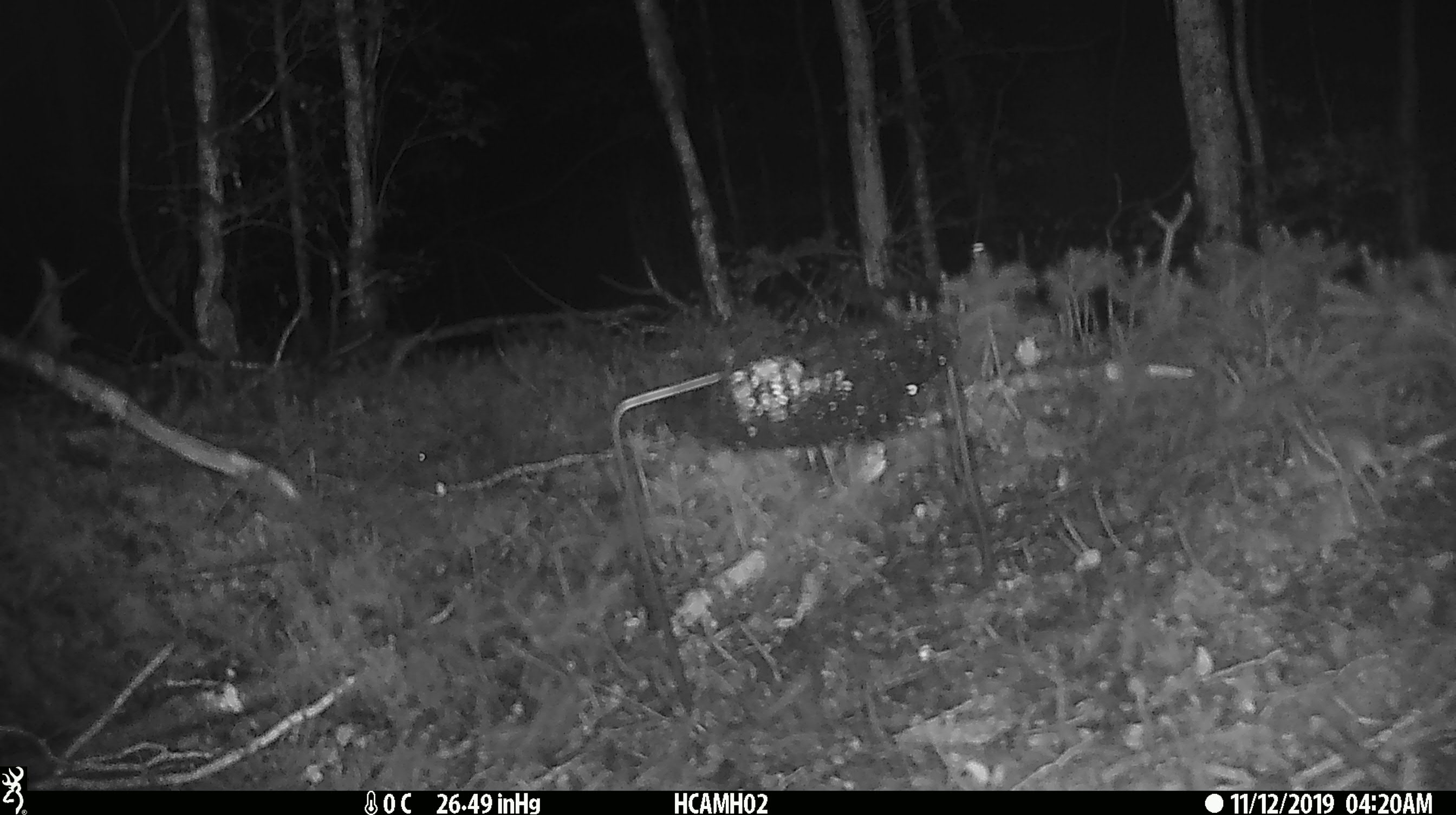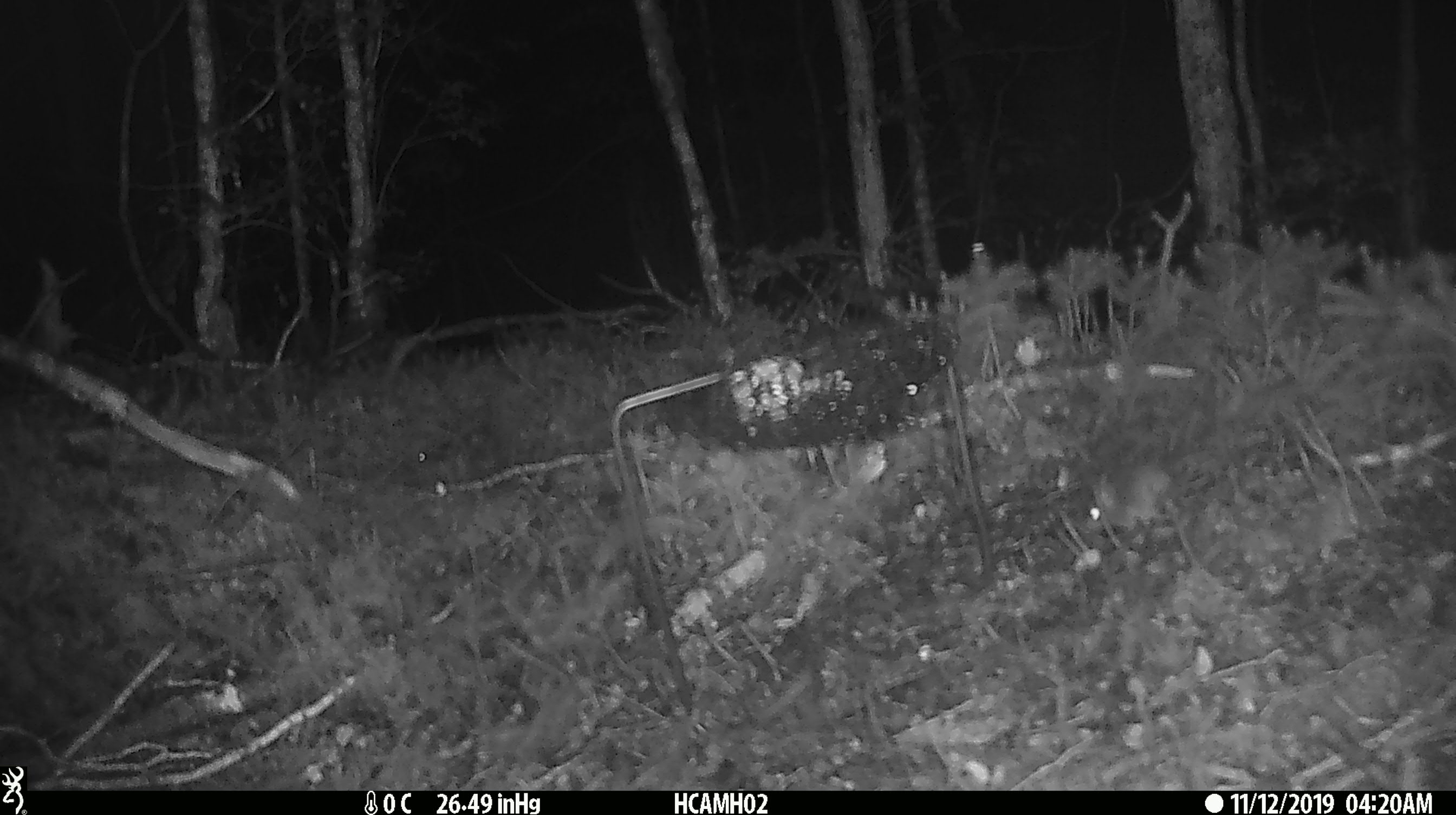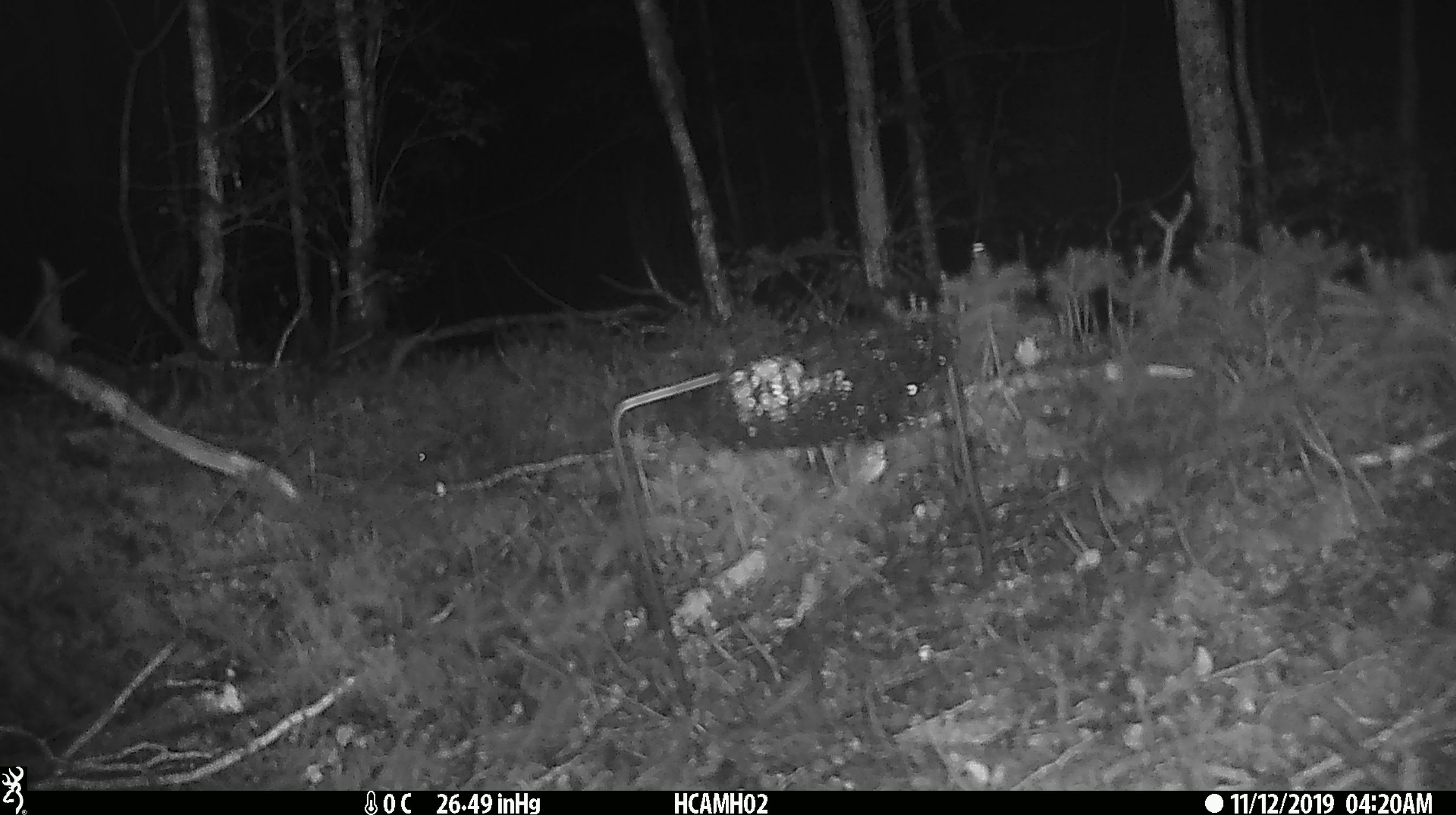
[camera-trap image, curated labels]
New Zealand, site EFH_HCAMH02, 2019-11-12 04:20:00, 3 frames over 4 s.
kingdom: Animalia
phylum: Chordata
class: Mammalia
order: Rodentia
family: Muridae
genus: Mus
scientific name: Mus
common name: mouse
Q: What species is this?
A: Mouse (Mus).